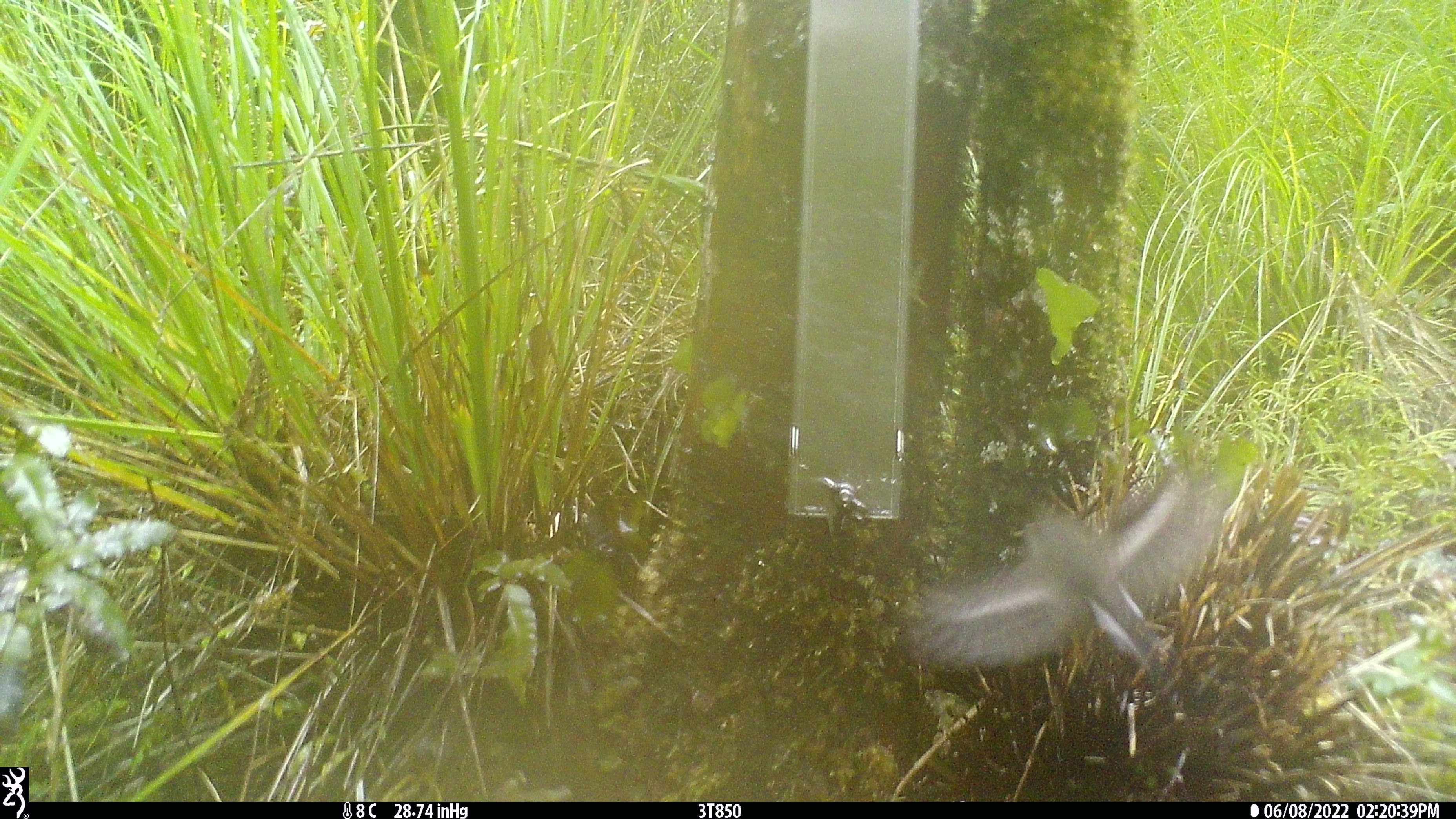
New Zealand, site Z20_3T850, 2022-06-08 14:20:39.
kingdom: Animalia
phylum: Chordata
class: Aves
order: Passeriformes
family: Petroicidae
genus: Petroica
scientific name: Petroica macrocephala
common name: tomtit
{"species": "tomtit (Petroica macrocephala)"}